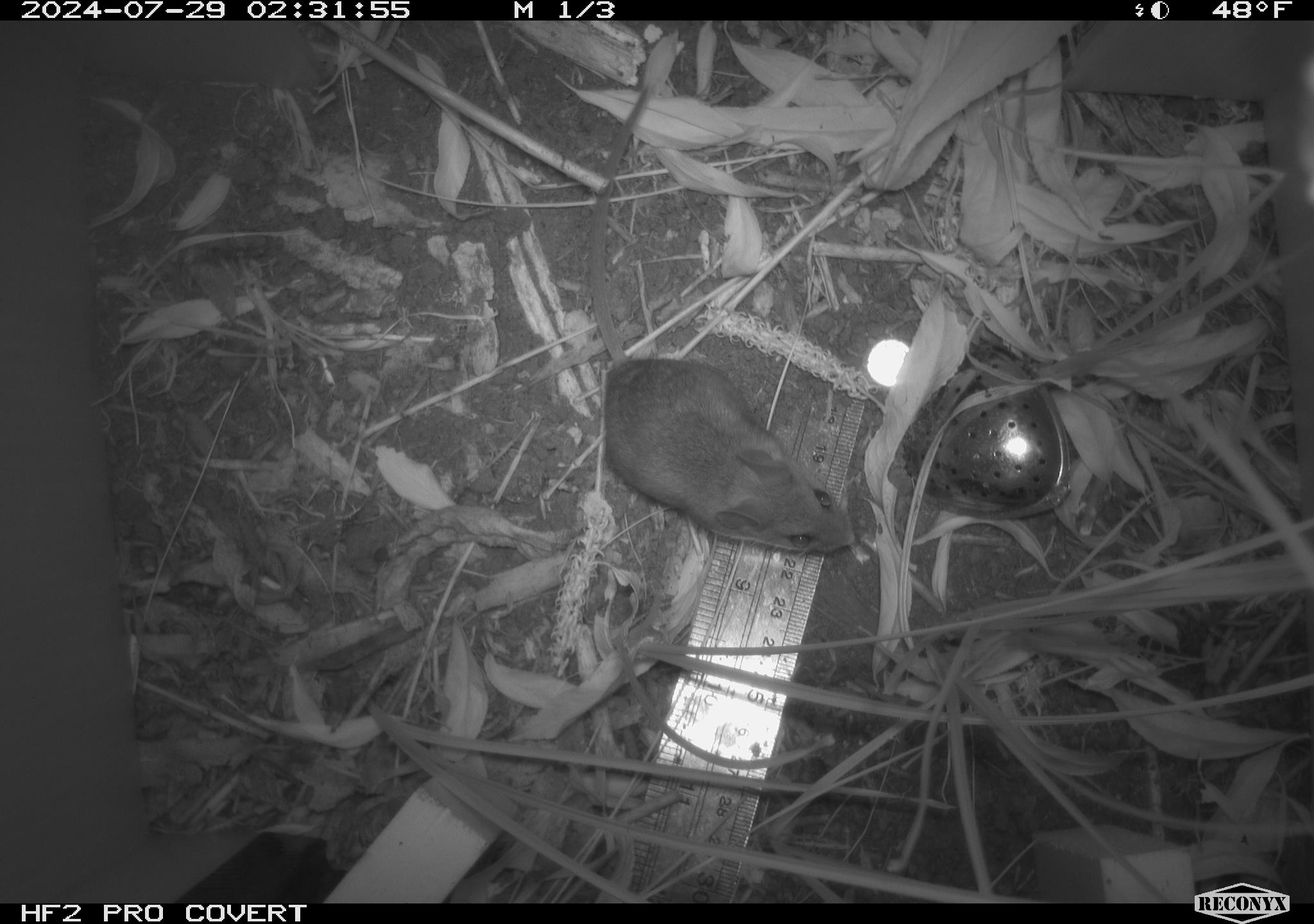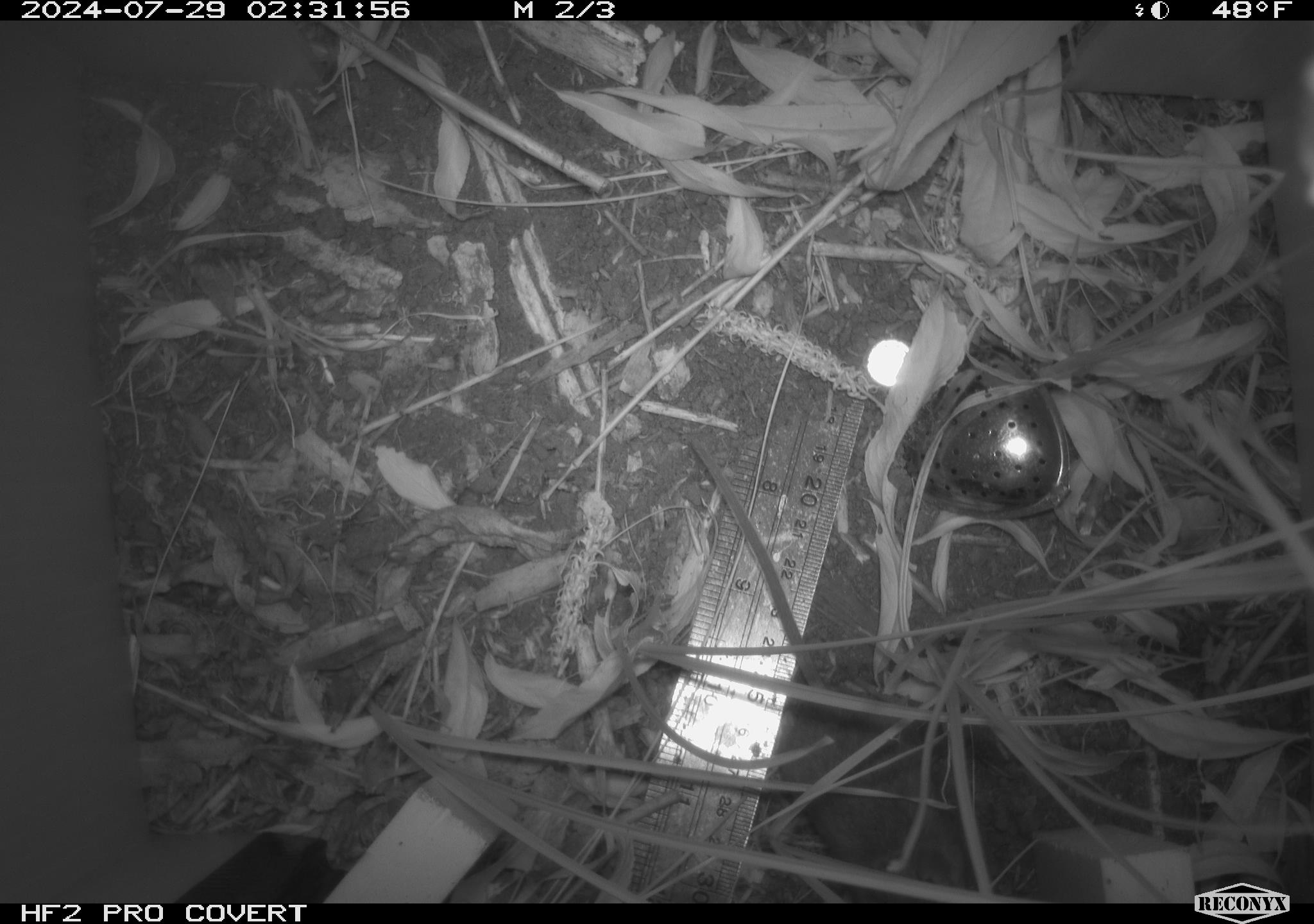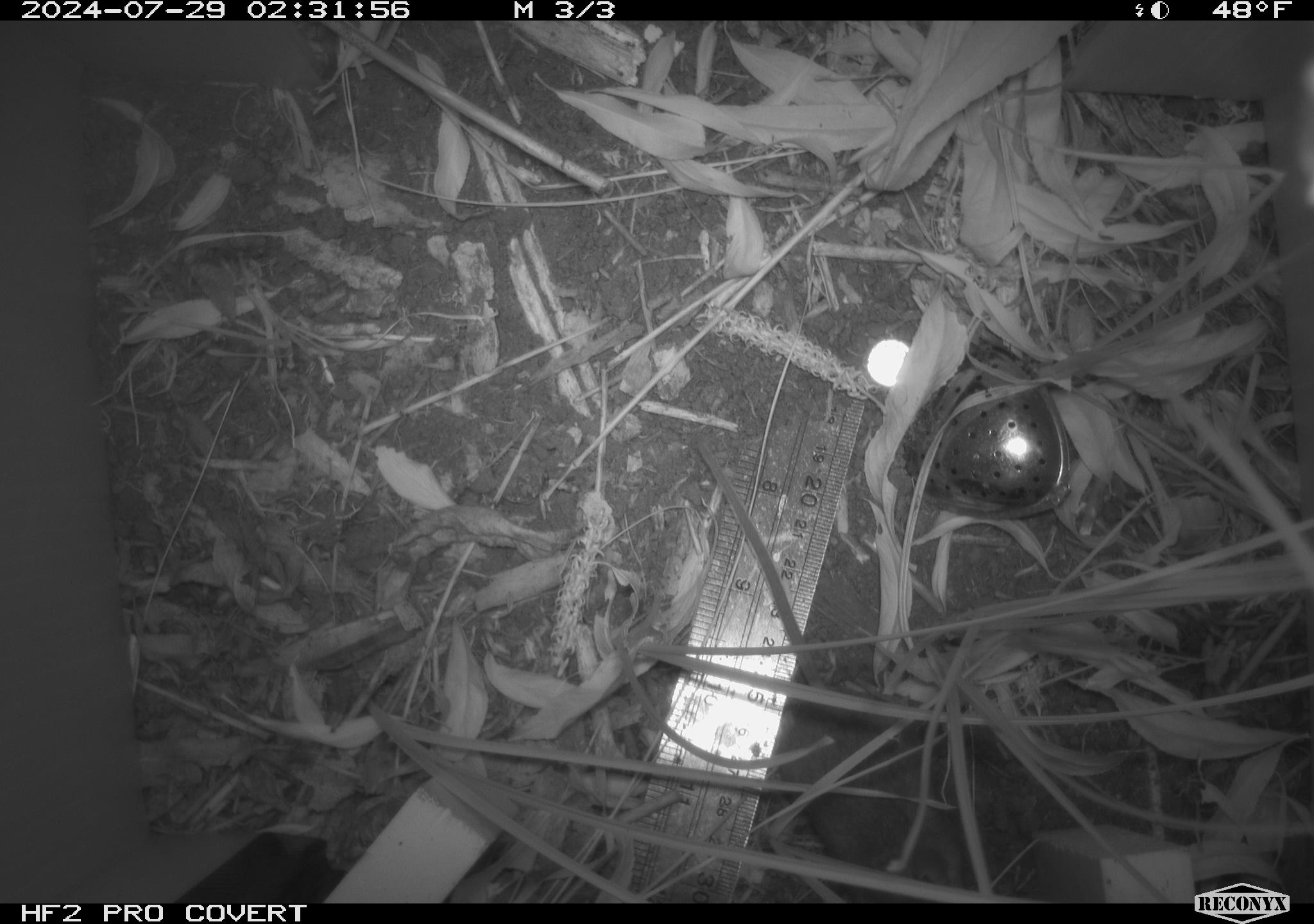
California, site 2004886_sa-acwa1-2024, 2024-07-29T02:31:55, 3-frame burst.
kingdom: Animalia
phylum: Chordata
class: Mammalia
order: Rodentia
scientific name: Rodentia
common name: mouse species